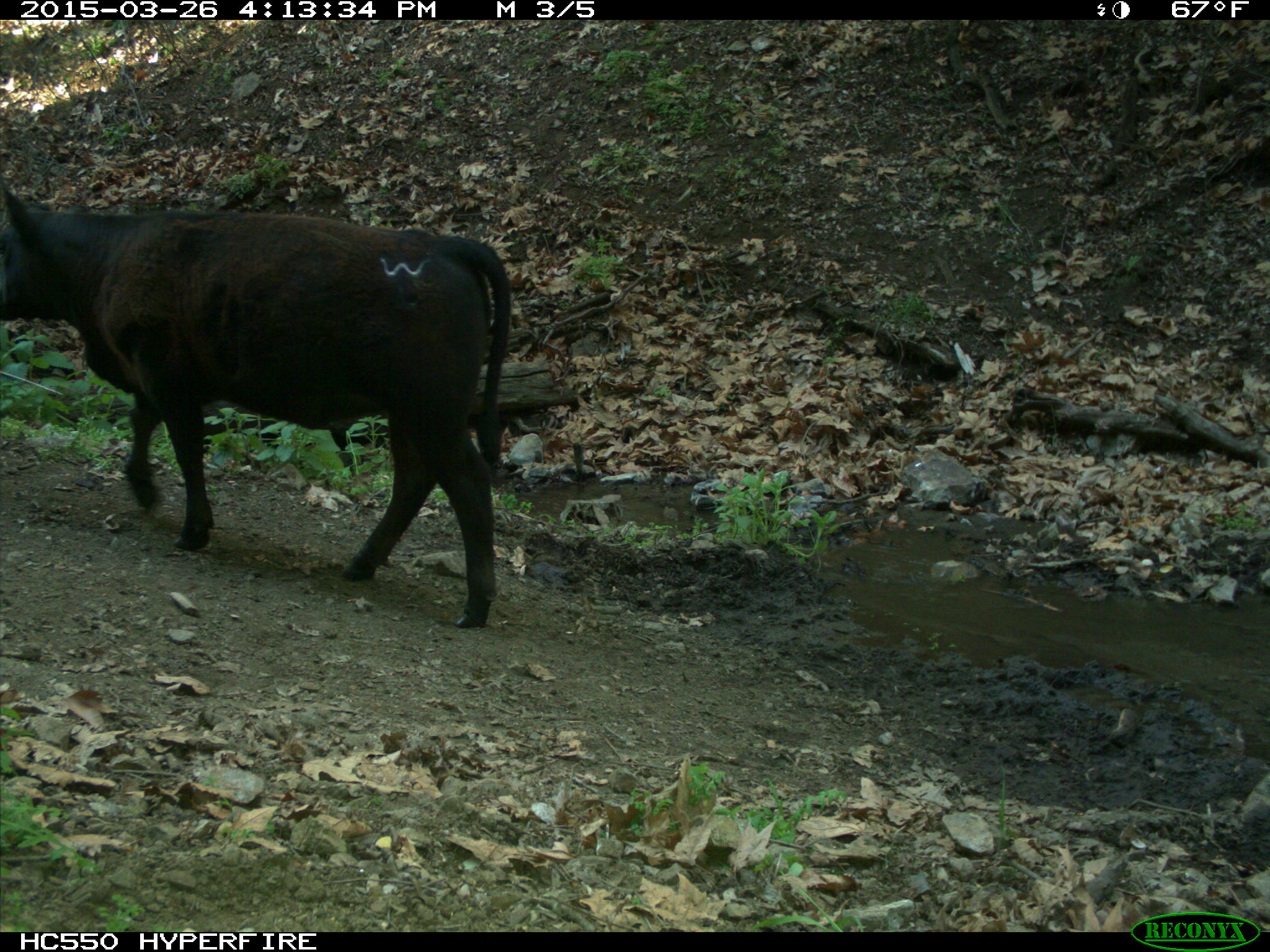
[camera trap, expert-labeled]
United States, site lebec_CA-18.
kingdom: Animalia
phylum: Chordata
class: Mammalia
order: Artiodactyla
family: Bovidae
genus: Bos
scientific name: Bos taurus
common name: domestic cow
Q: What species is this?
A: Bos taurus (domestic cow).